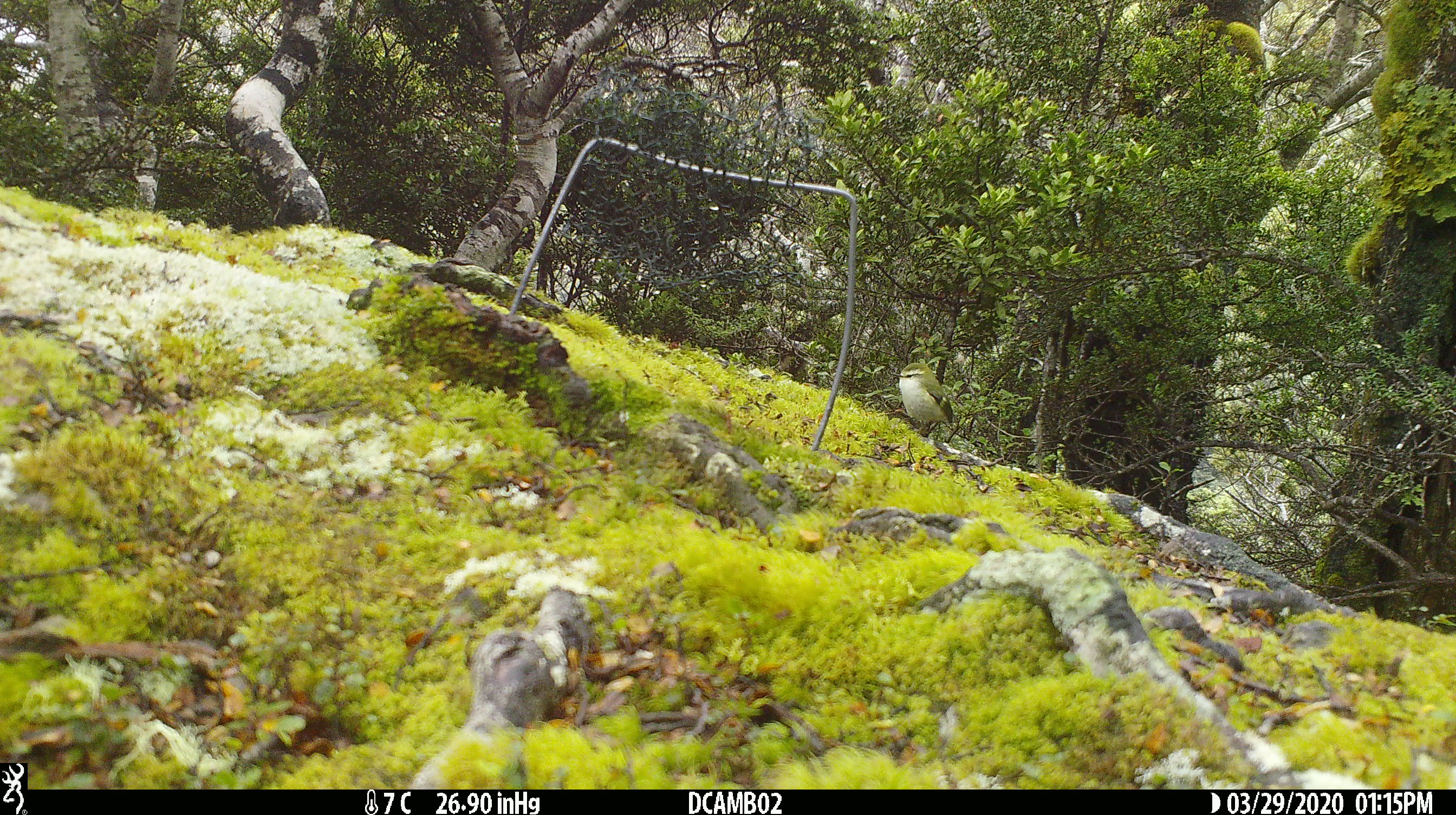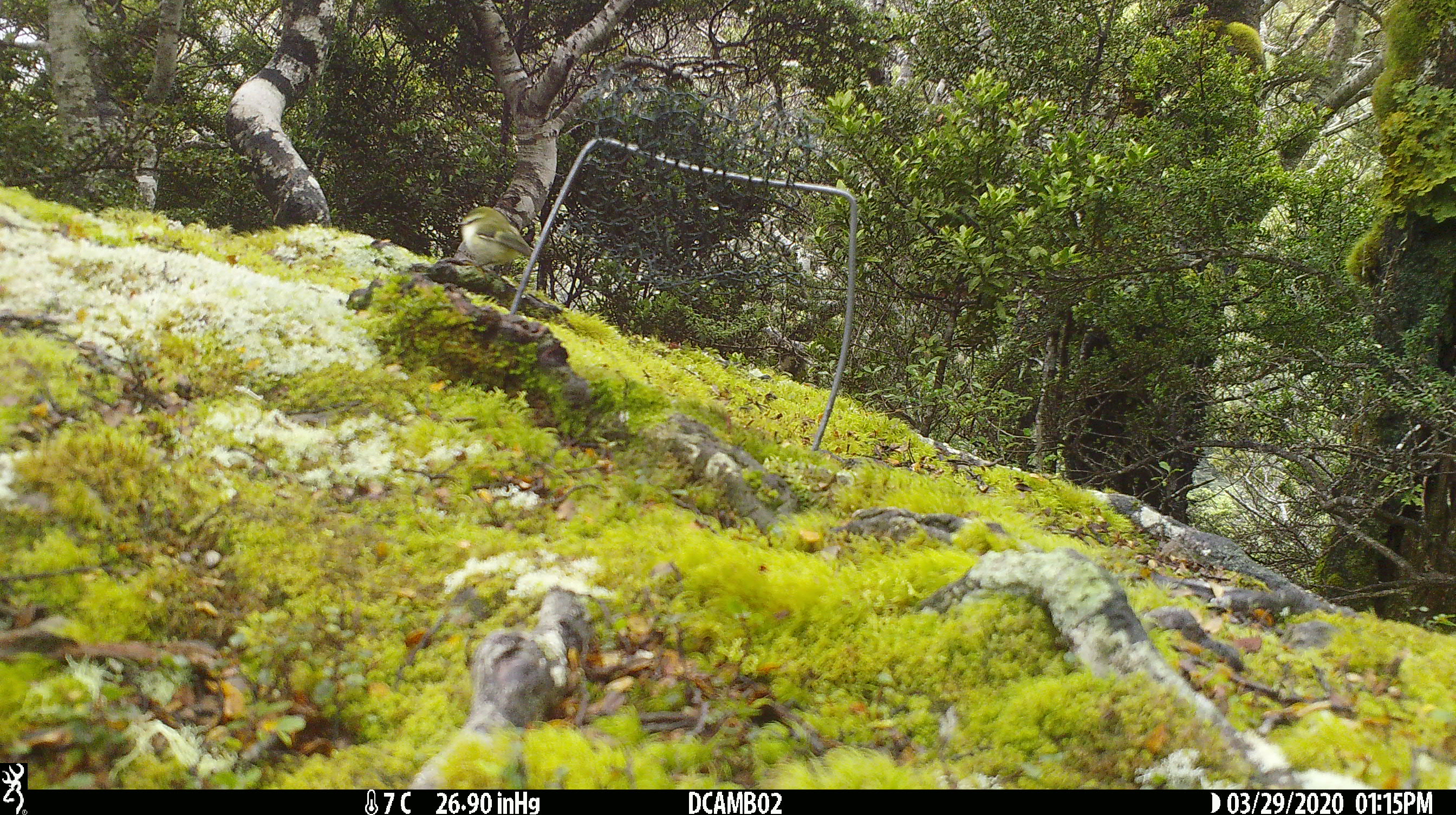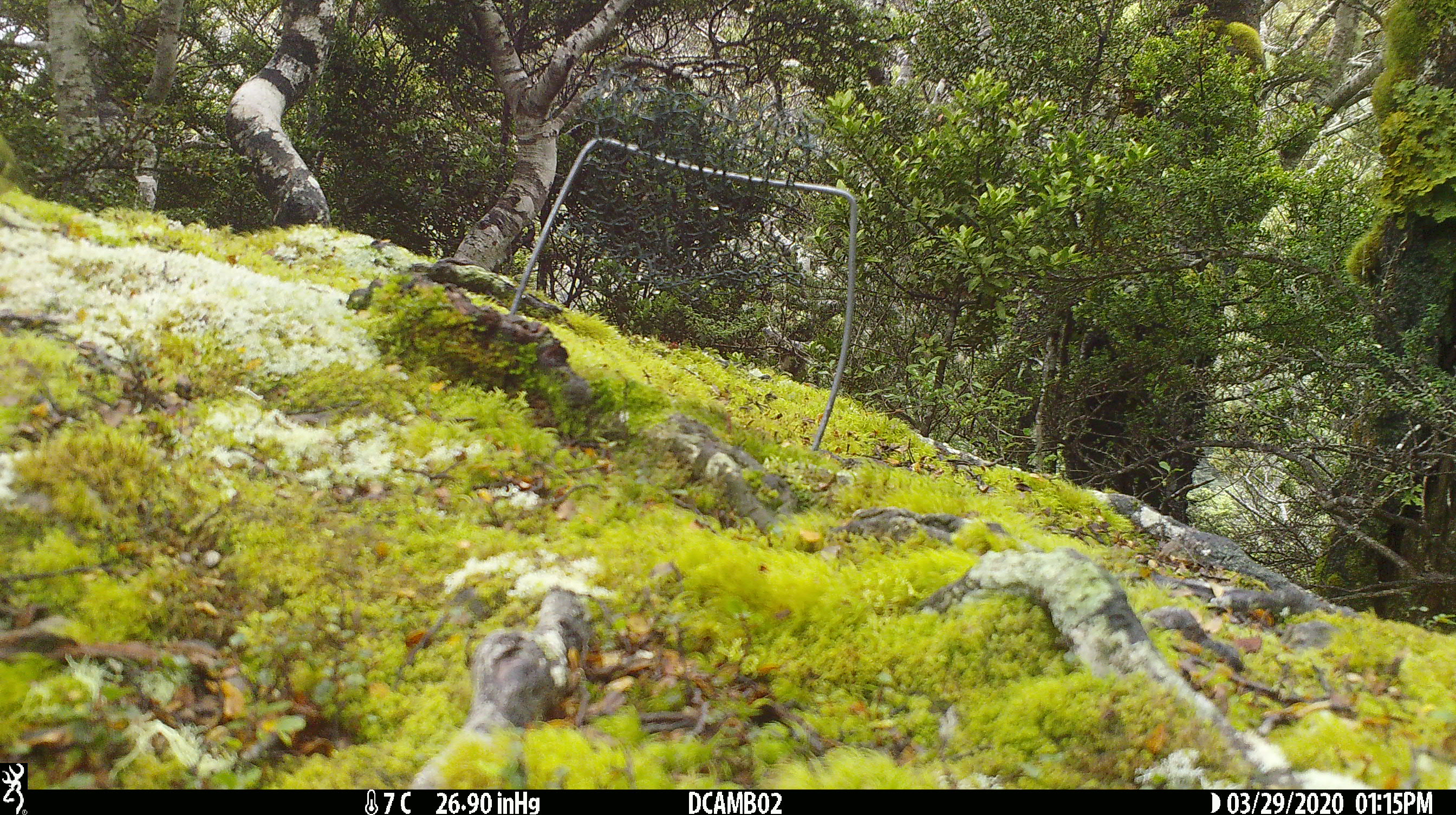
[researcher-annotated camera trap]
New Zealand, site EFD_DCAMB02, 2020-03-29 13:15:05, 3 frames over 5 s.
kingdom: Animalia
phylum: Chordata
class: Aves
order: Passeriformes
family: Acanthisittidae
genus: Acanthisitta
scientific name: Acanthisitta chloris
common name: rifleman